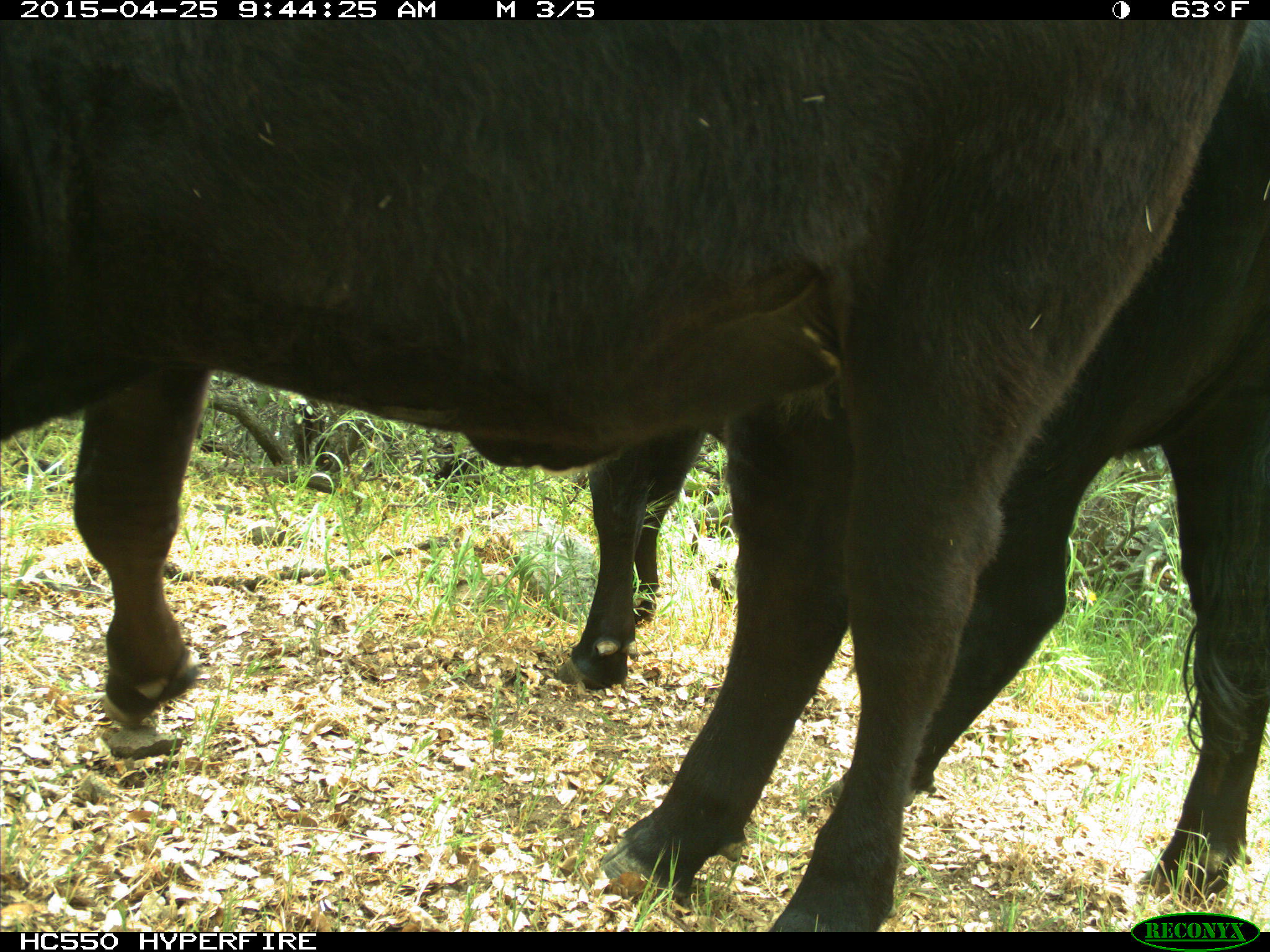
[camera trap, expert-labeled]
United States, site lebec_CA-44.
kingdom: Animalia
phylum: Chordata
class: Mammalia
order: Artiodactyla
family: Suidae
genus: Sus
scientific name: Sus scrofa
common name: wild boar